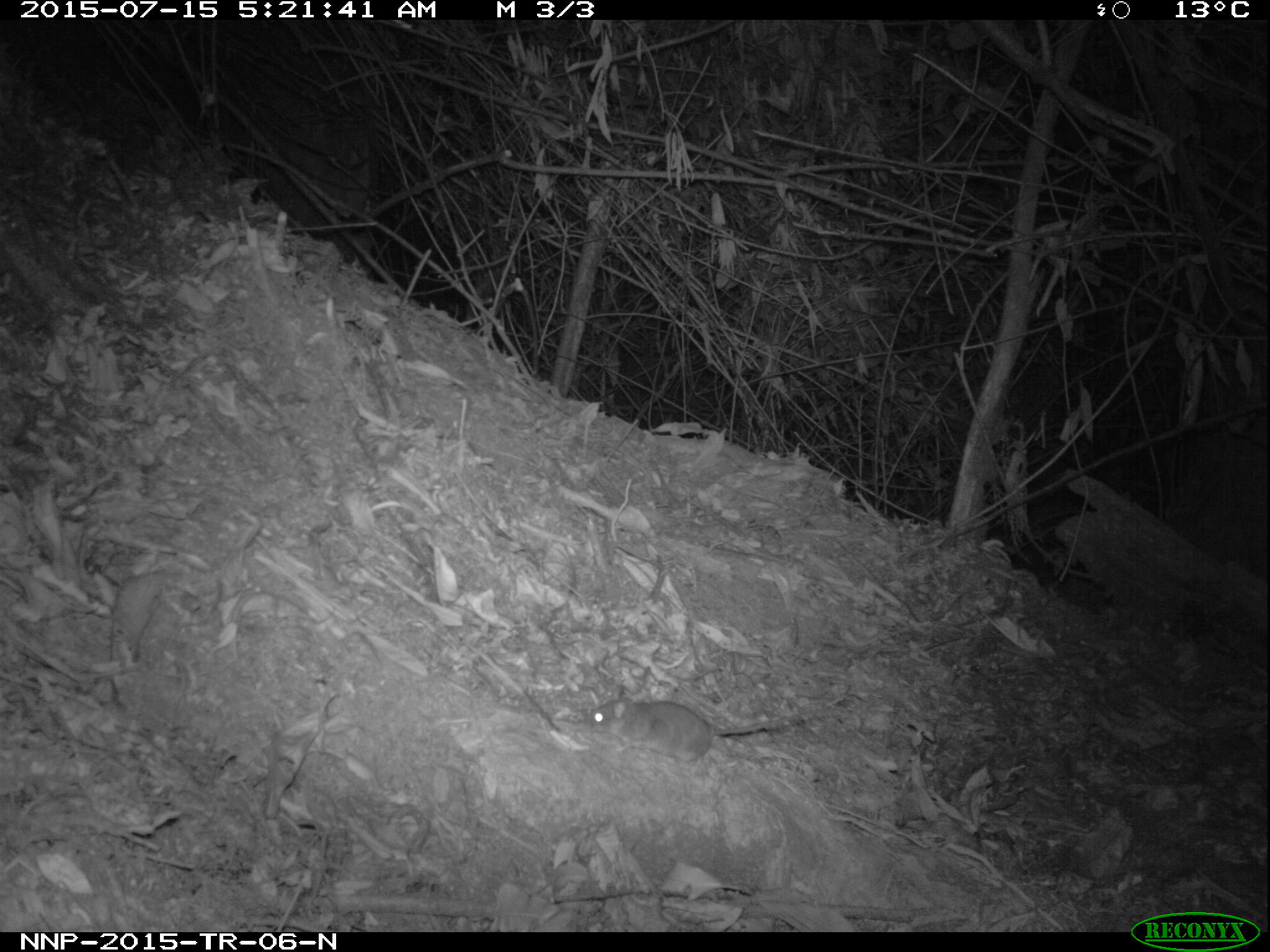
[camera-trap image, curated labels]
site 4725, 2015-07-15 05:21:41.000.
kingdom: Animalia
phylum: Chordata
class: Mammalia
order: Rodentia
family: Nesomyidae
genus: Cricetomys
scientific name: Cricetomys gambianus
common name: african giant pouched rat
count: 1